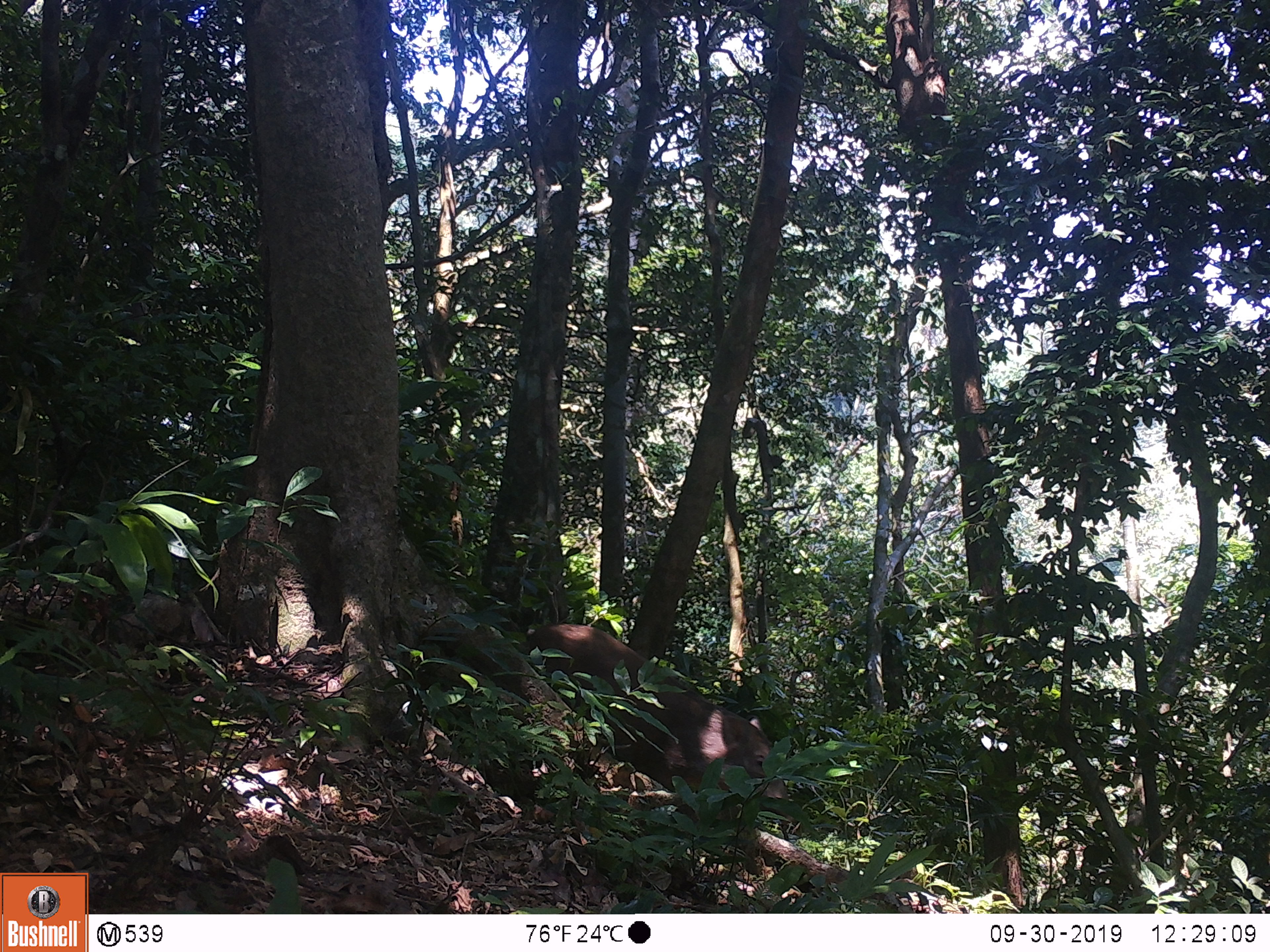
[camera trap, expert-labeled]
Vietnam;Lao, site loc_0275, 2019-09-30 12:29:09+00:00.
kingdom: Animalia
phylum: Chordata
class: Mammalia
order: Artiodactyla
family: Suidae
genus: Sus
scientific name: Sus scrofa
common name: eurasian wild pig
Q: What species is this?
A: Eurasian wild pig (Sus scrofa).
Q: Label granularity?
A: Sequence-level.